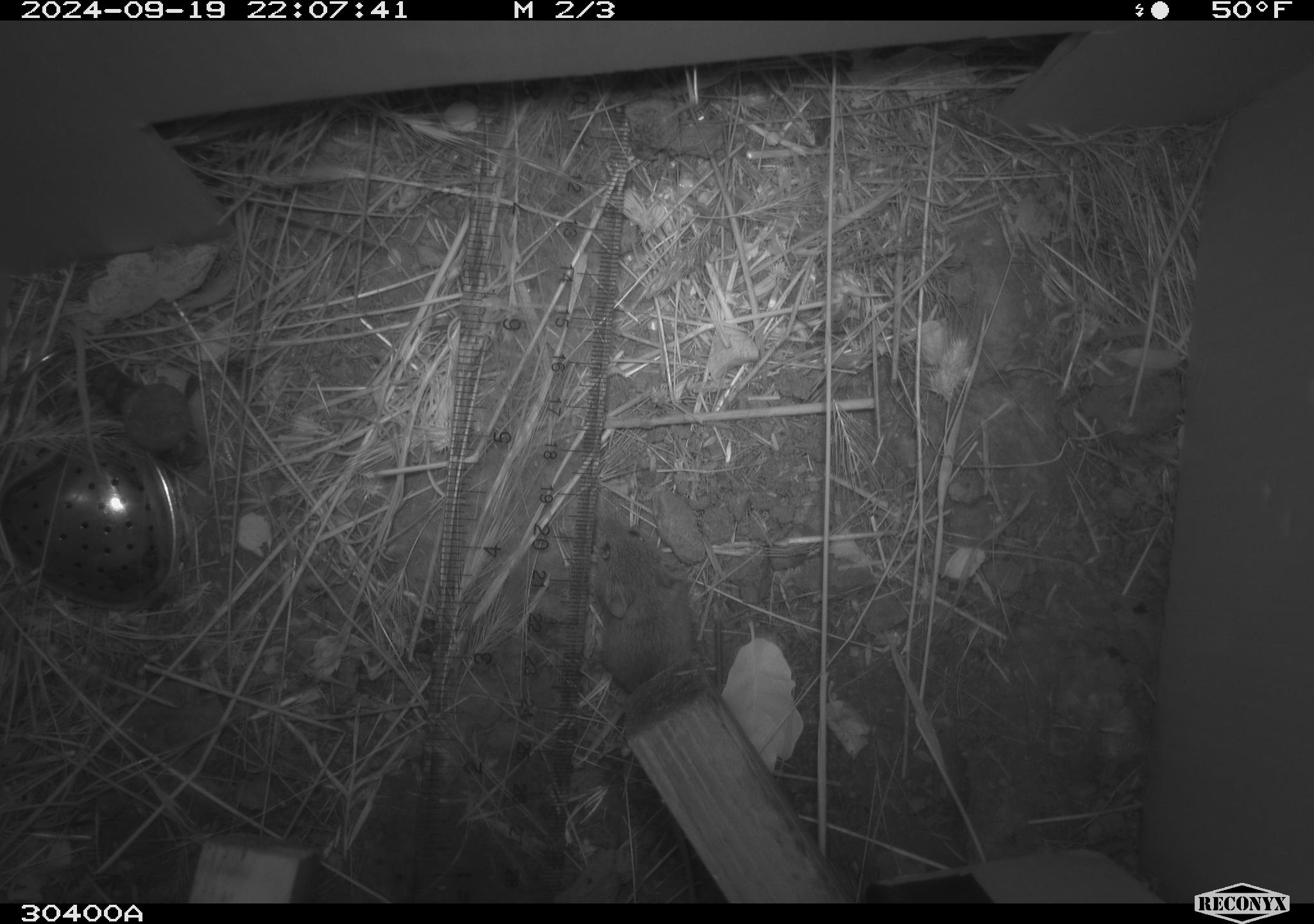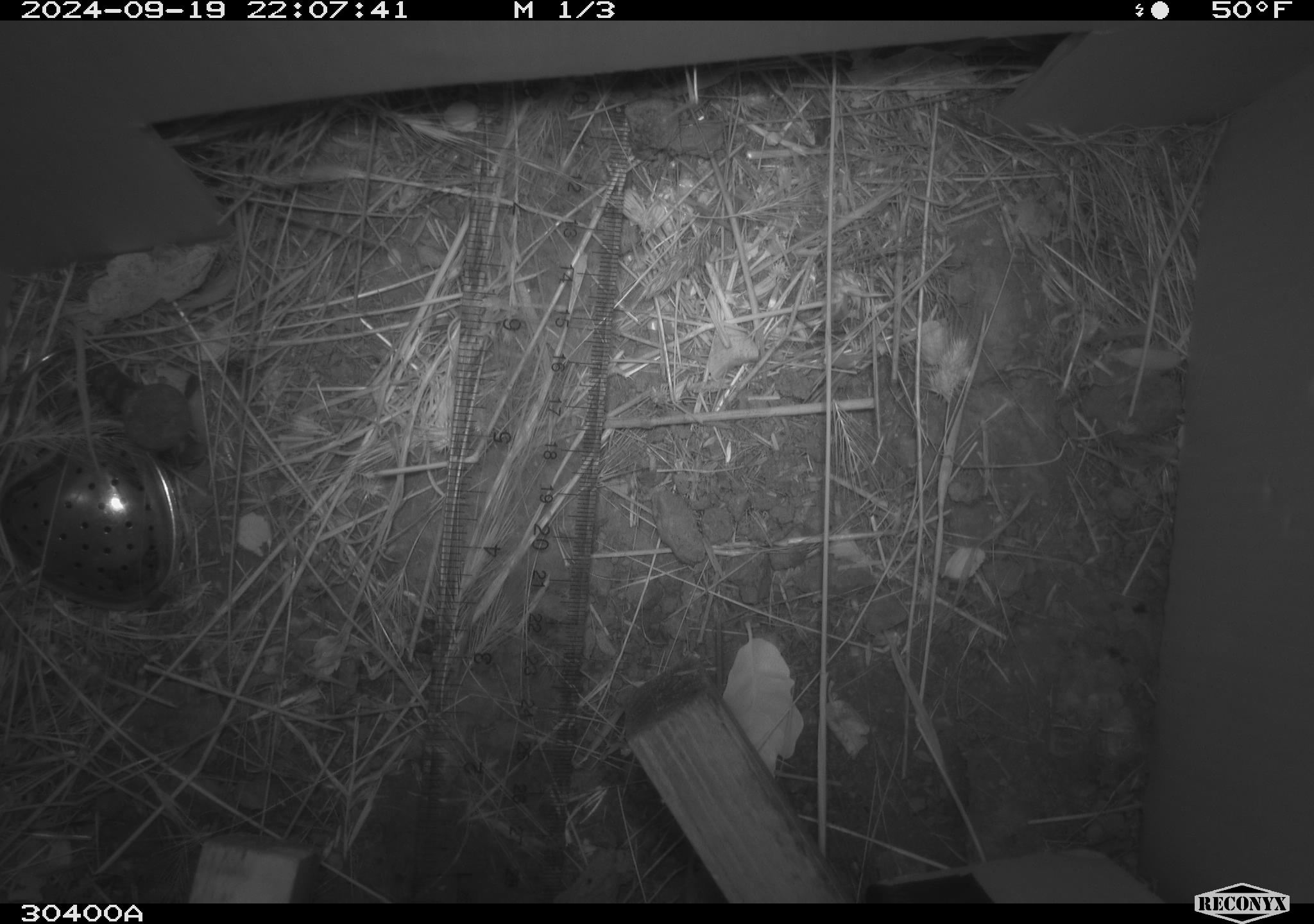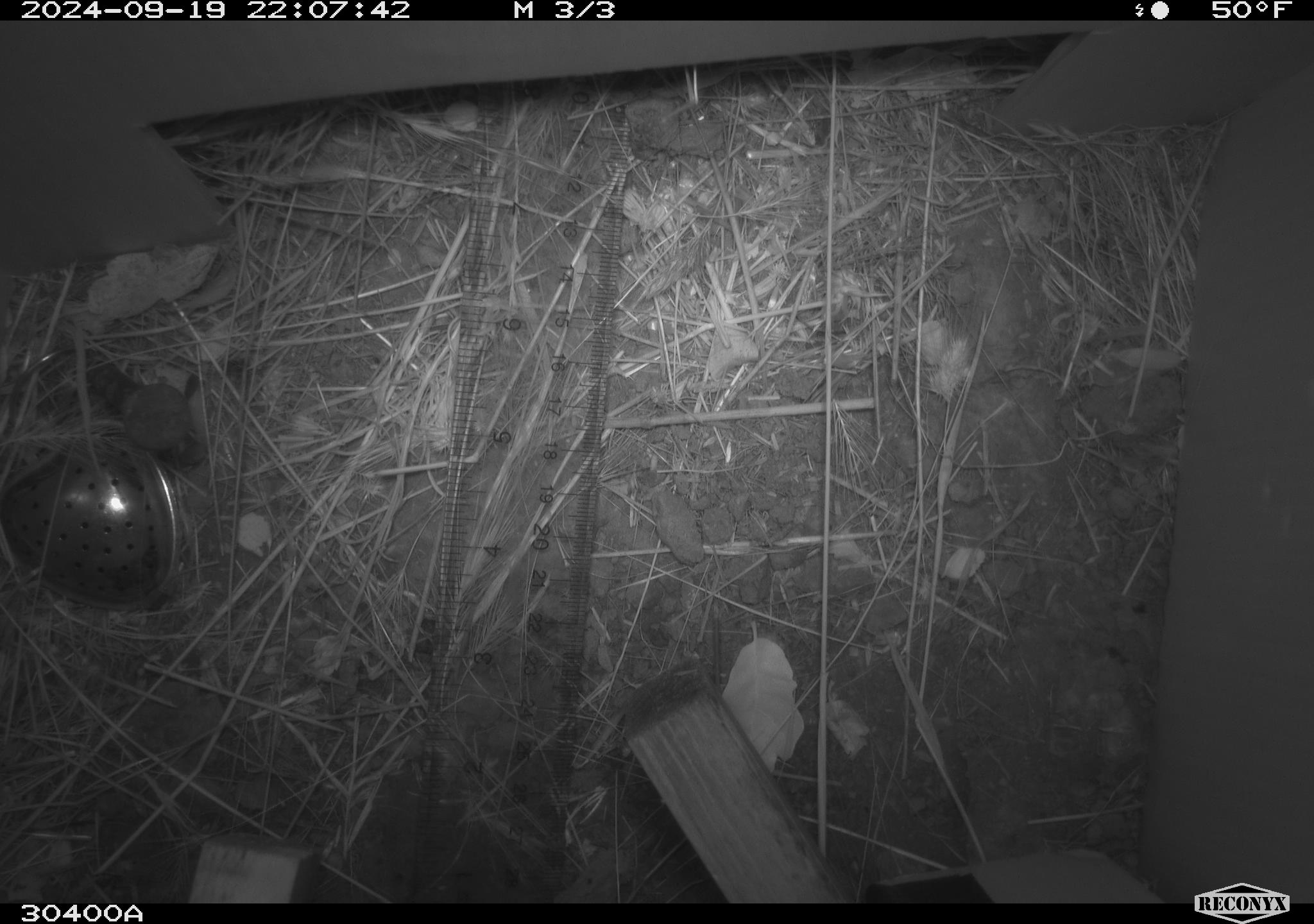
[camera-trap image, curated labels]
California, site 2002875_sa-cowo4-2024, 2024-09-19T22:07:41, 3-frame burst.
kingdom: Animalia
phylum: Chordata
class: Mammalia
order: Rodentia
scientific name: Rodentia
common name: mouse species